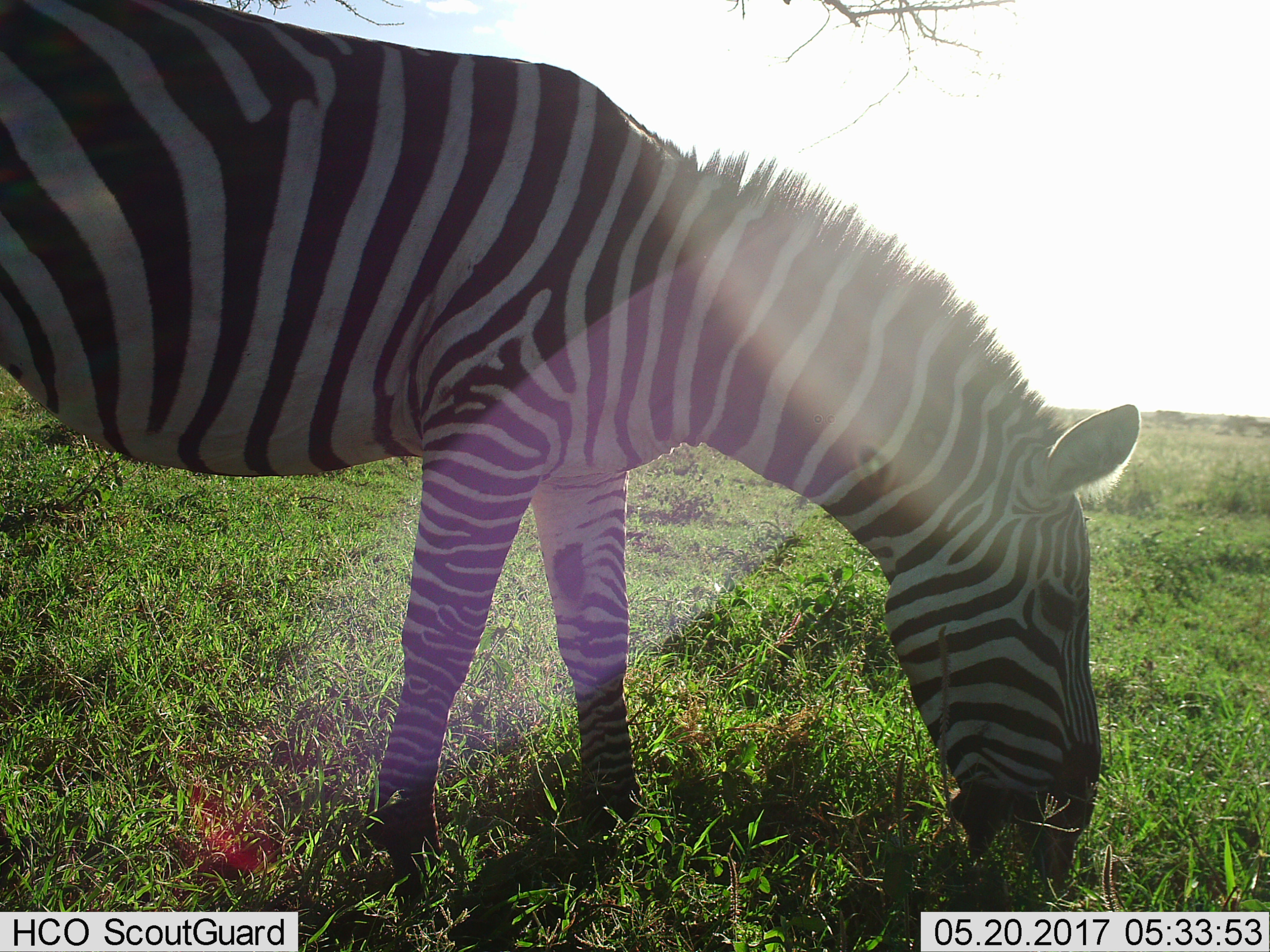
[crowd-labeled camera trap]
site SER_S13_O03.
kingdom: Animalia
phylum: Chordata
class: Mammalia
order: Perissodactyla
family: Equidae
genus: Equus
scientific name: Equus quagga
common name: plains zebra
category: zebraplains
Zebraplains (plains zebra) (Equus quagga), count 1. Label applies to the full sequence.